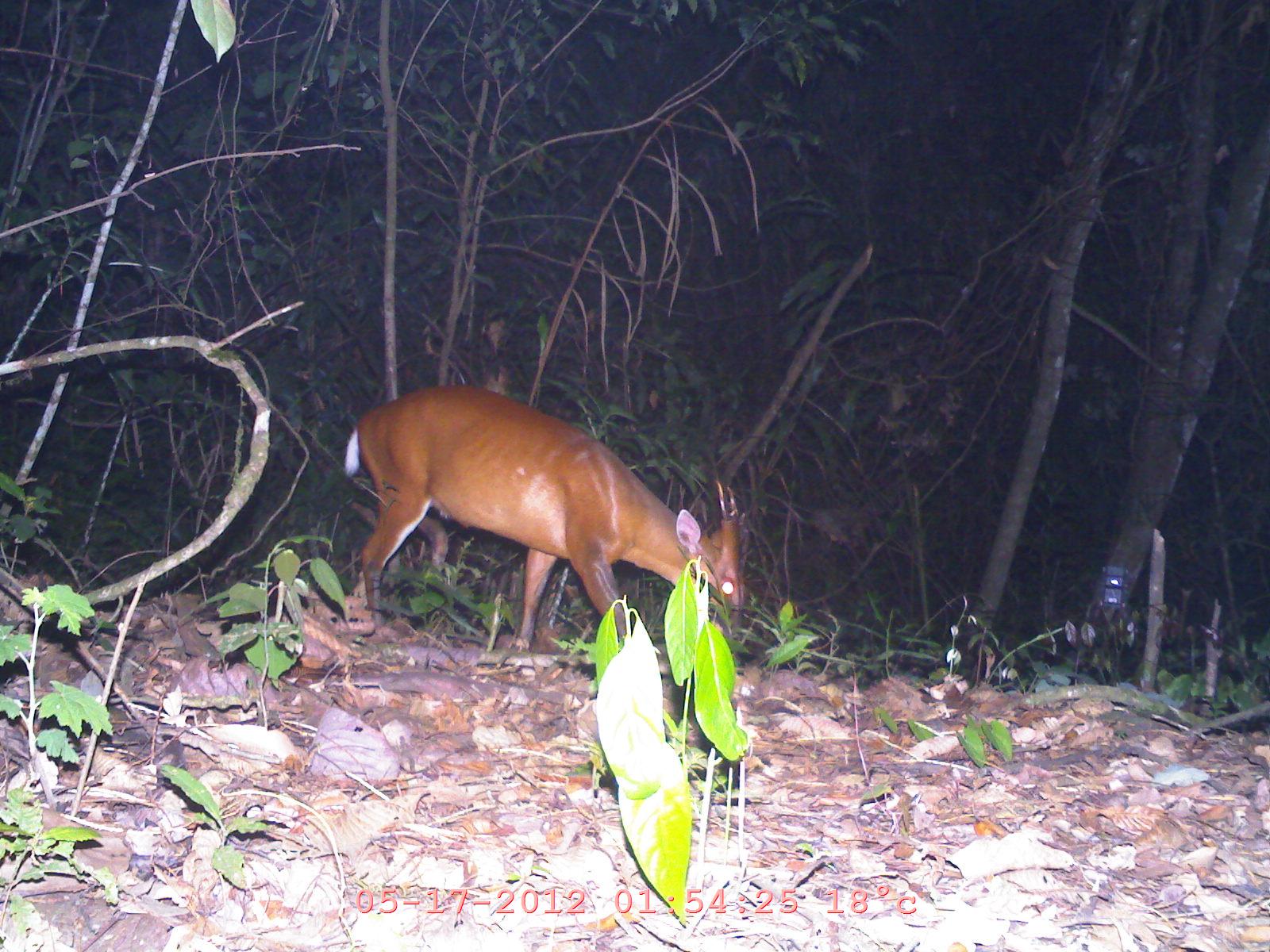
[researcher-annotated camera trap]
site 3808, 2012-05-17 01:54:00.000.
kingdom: Animalia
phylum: Chordata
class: Mammalia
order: Artiodactyla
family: Cervidae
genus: Muntiacus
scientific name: Muntiacus muntjak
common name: southern red muntjac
Muntiacus muntjak (southern red muntjac), count 1.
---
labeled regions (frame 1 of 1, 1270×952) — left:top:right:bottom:
muntiacus muntjak: 338:380:747:659